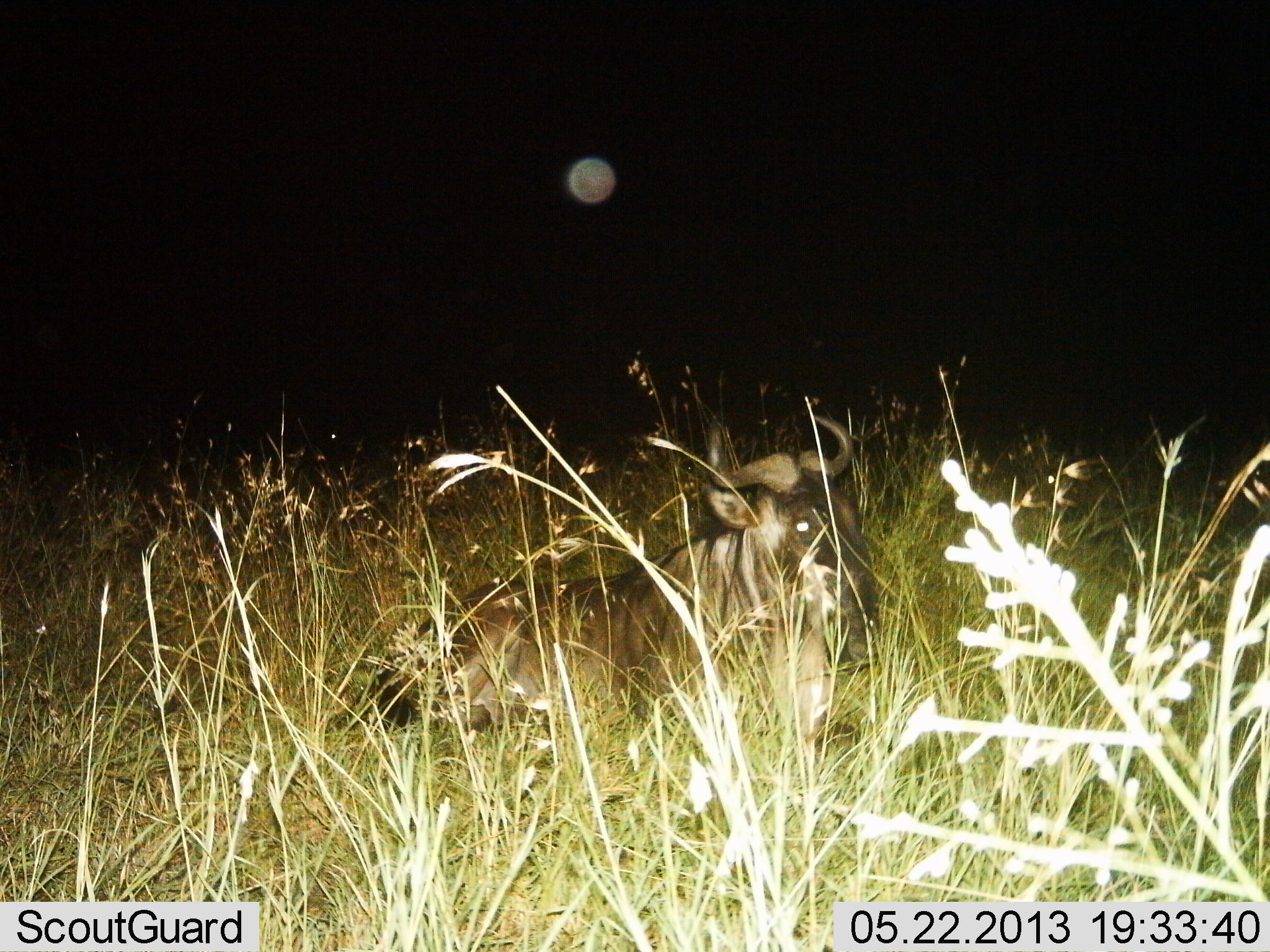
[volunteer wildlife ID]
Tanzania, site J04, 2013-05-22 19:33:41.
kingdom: Animalia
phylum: Chordata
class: Mammalia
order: Artiodactyla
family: Bovidae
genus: Connochaetes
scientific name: Connochaetes taurinus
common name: blue wildebeest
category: wildebeest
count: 1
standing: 0%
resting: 100%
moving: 0%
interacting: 0%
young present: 0%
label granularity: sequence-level